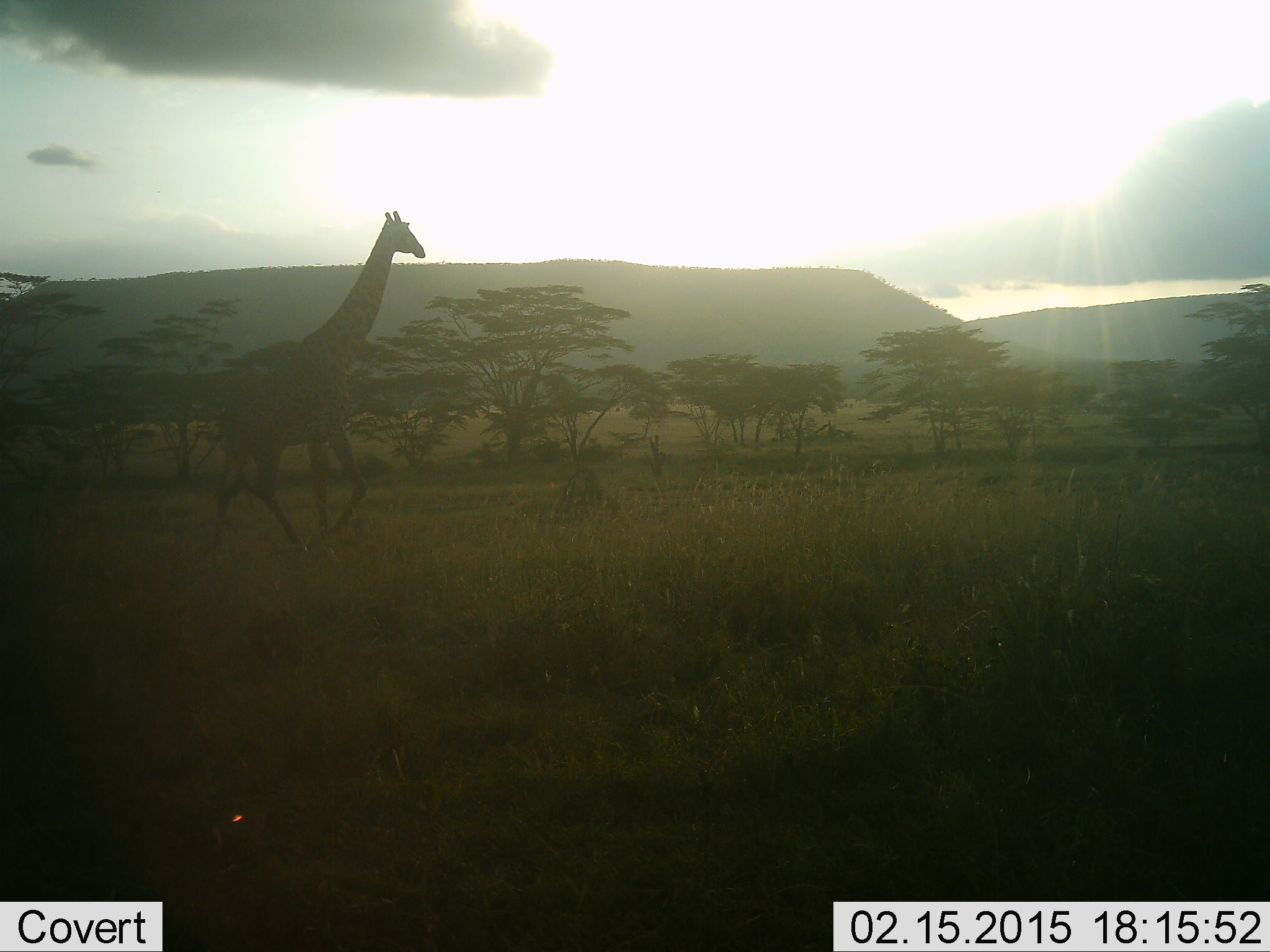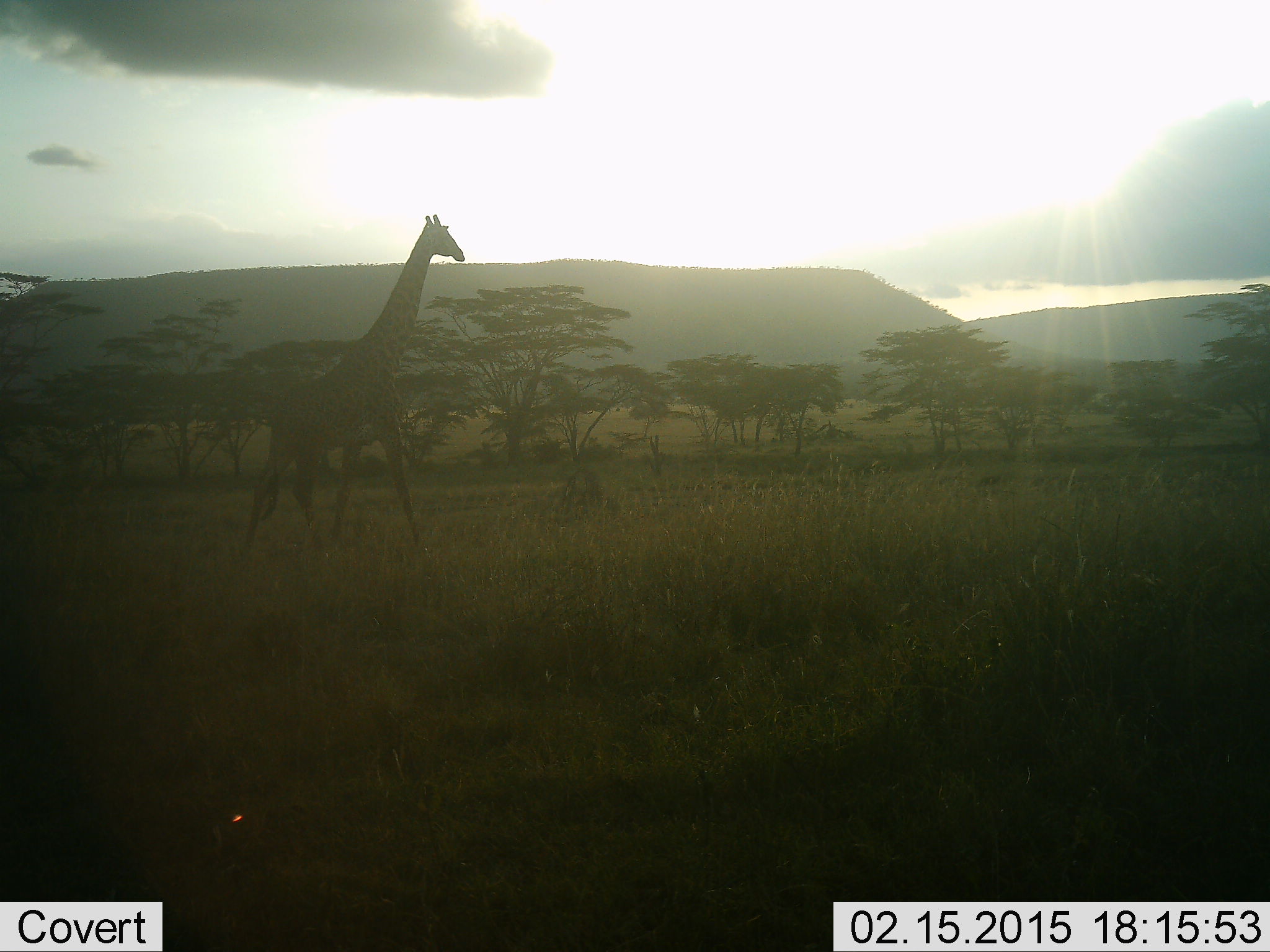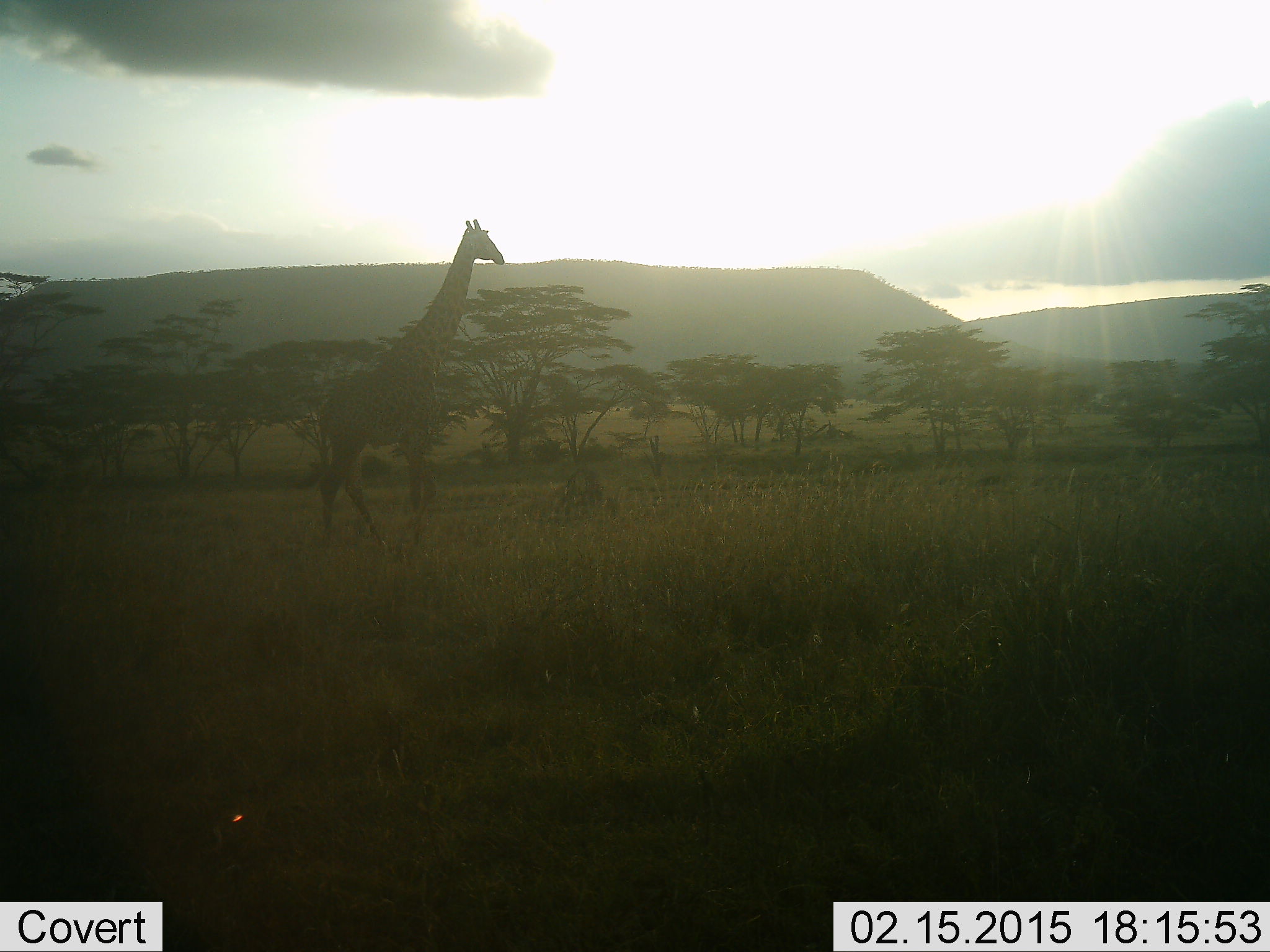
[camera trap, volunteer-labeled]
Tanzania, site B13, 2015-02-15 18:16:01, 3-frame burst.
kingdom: Animalia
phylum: Chordata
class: Mammalia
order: Artiodactyla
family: Giraffidae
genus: Giraffa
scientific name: Giraffa camelopardalis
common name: giraffe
Giraffe (Giraffa camelopardalis), count 1. Behavior (volunteer vote fractions): standing 20%, resting 0%, moving 100%, interacting 0%. Young present (vote fraction): 0%. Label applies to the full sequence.